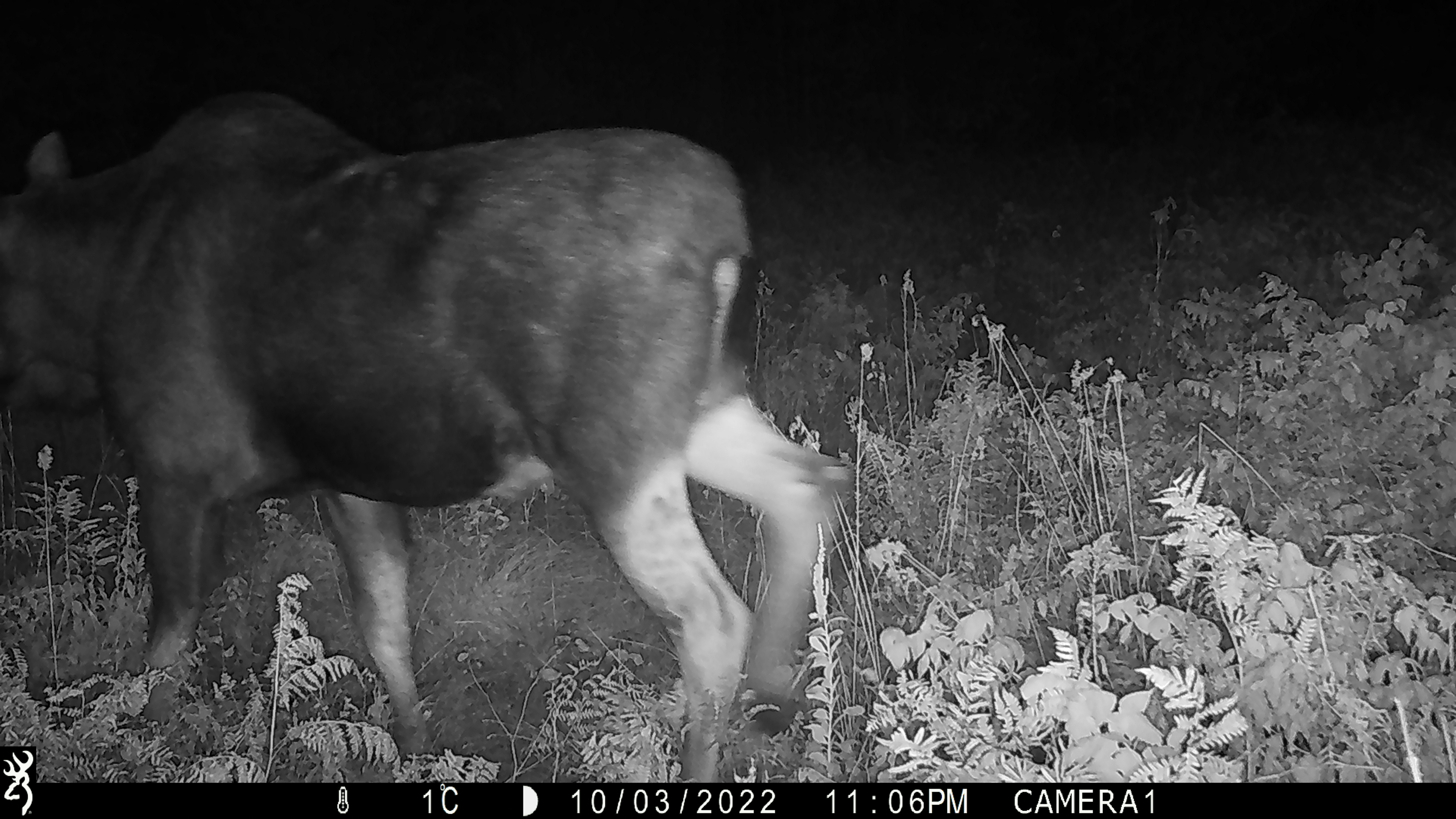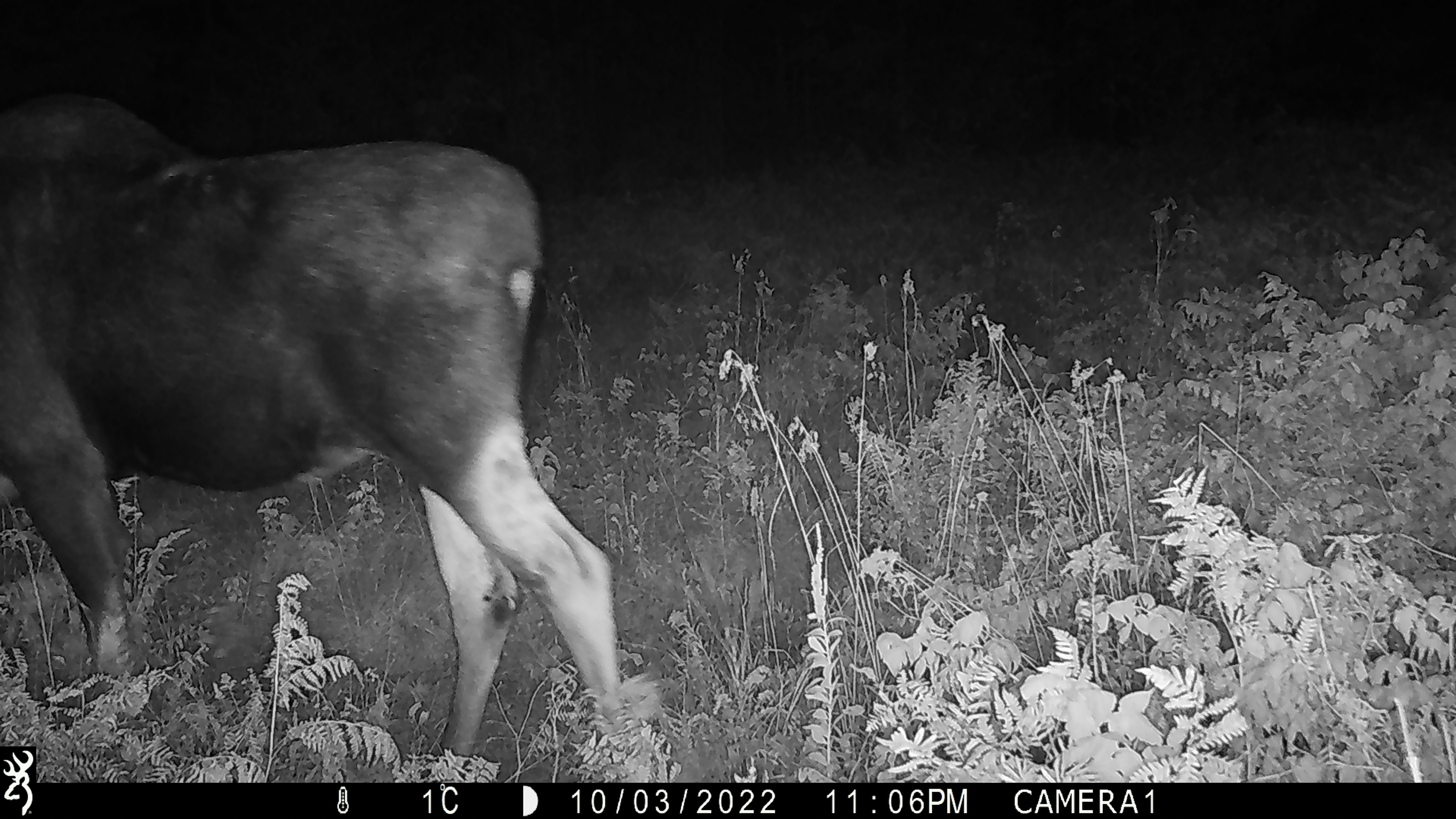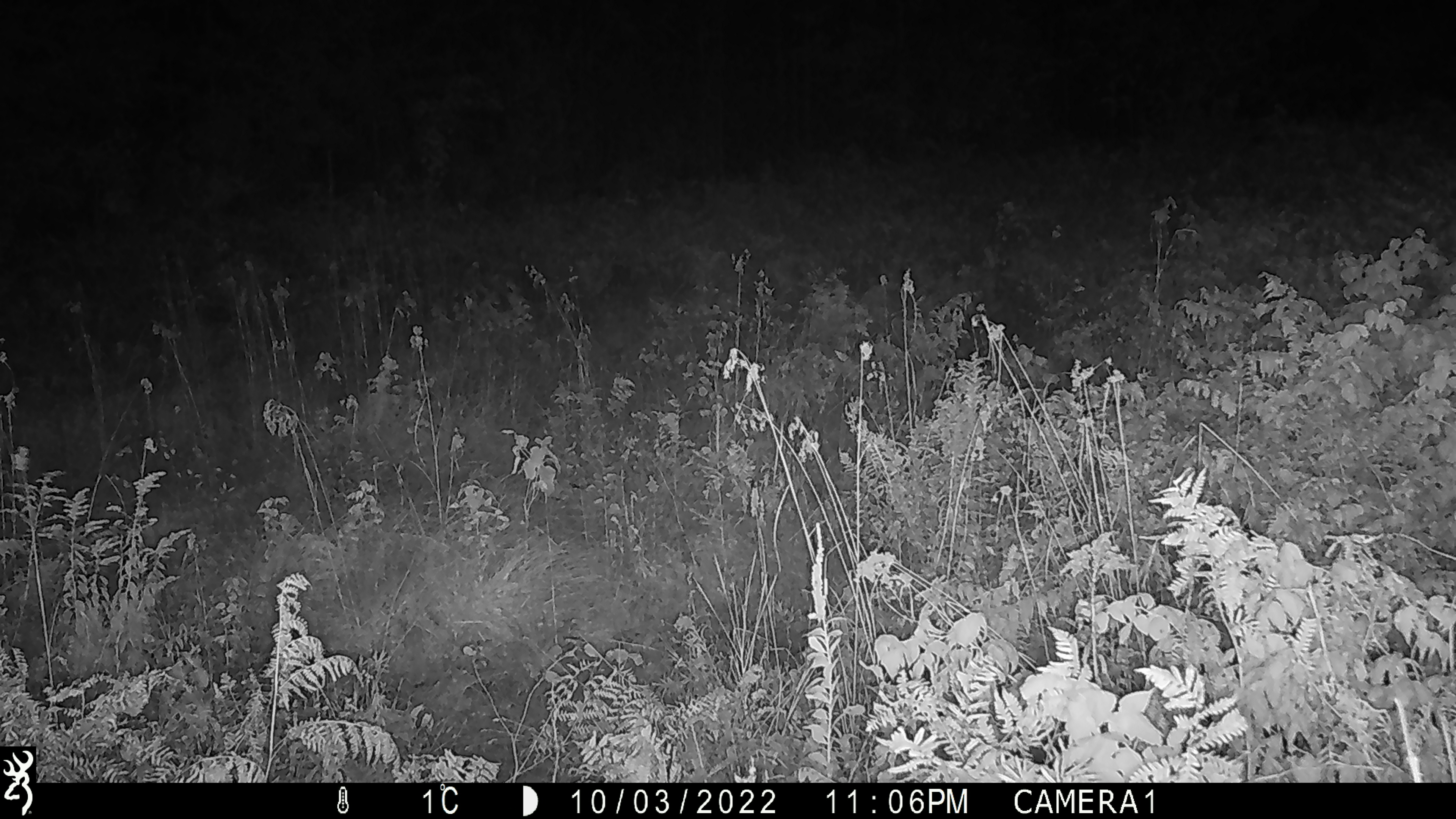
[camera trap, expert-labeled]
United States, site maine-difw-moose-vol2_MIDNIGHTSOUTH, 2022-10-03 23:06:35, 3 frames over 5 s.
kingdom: Animalia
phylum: Chordata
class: Mammalia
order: Artiodactyla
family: Cervidae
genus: Alces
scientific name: Alces alces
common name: moose